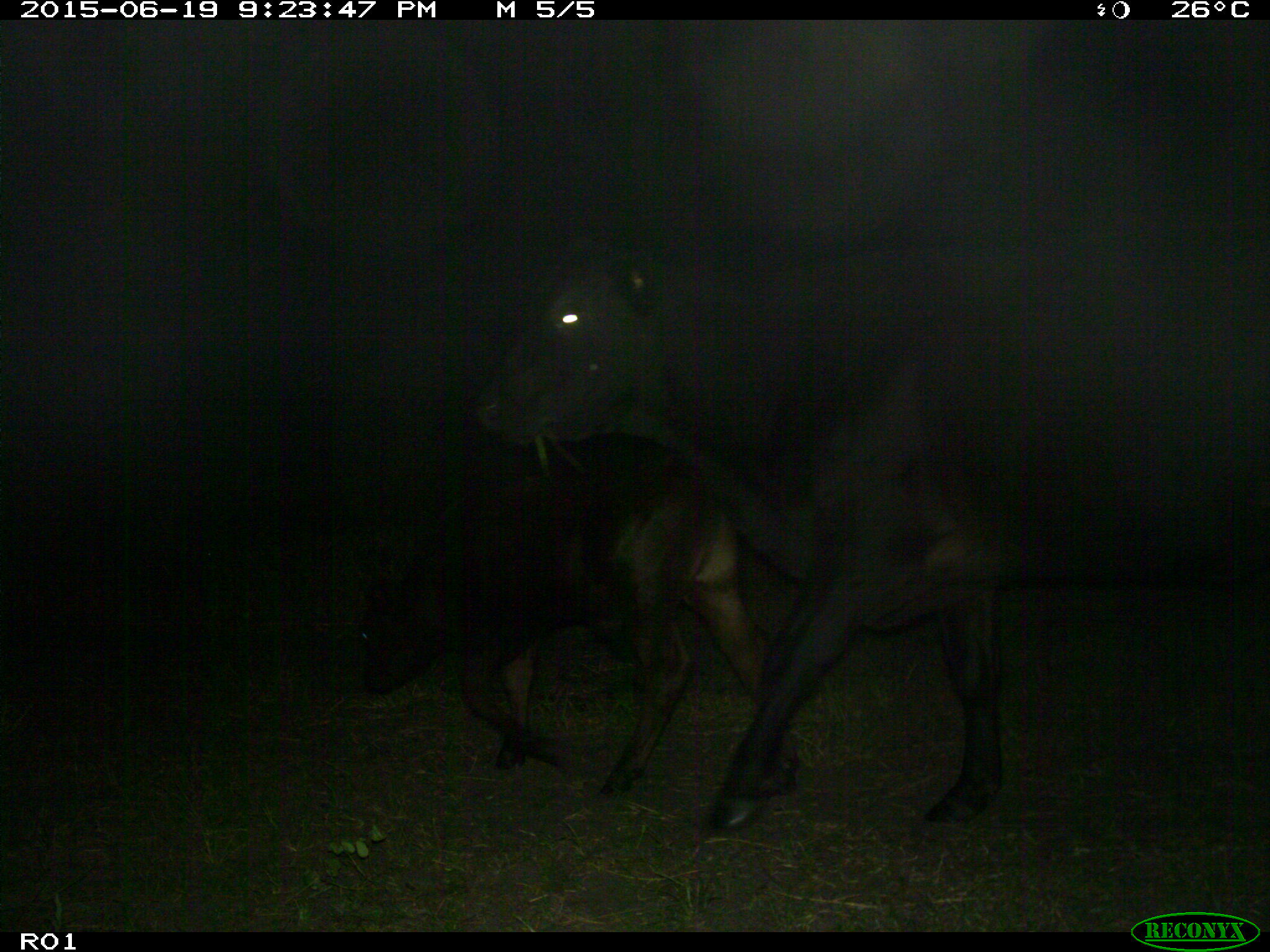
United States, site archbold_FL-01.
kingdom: Animalia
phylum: Chordata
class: Mammalia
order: Artiodactyla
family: Bovidae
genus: Bos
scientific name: Bos taurus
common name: domestic cow